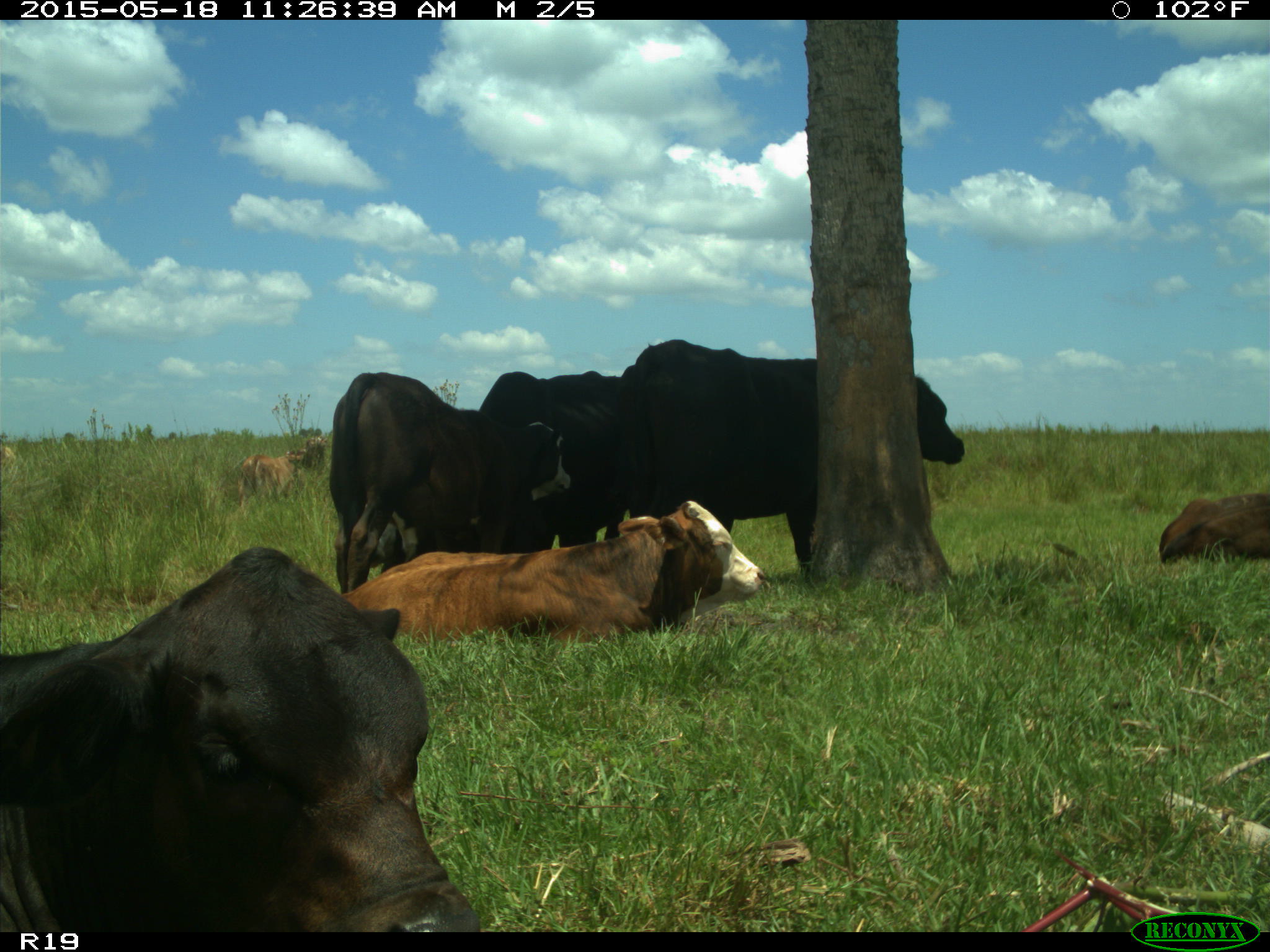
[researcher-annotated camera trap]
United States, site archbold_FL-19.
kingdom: Animalia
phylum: Chordata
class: Mammalia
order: Artiodactyla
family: Bovidae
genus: Bos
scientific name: Bos taurus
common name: domestic cow